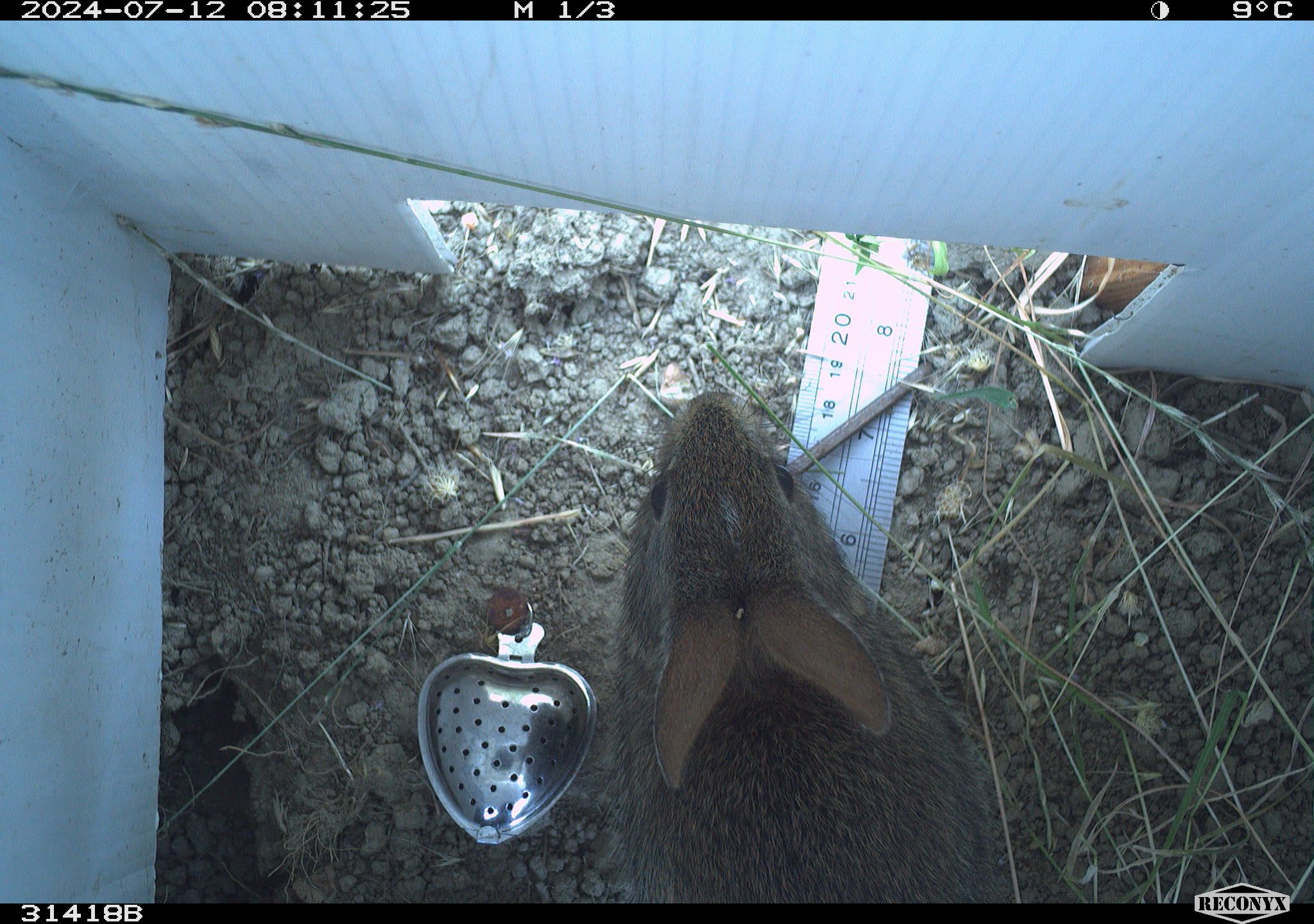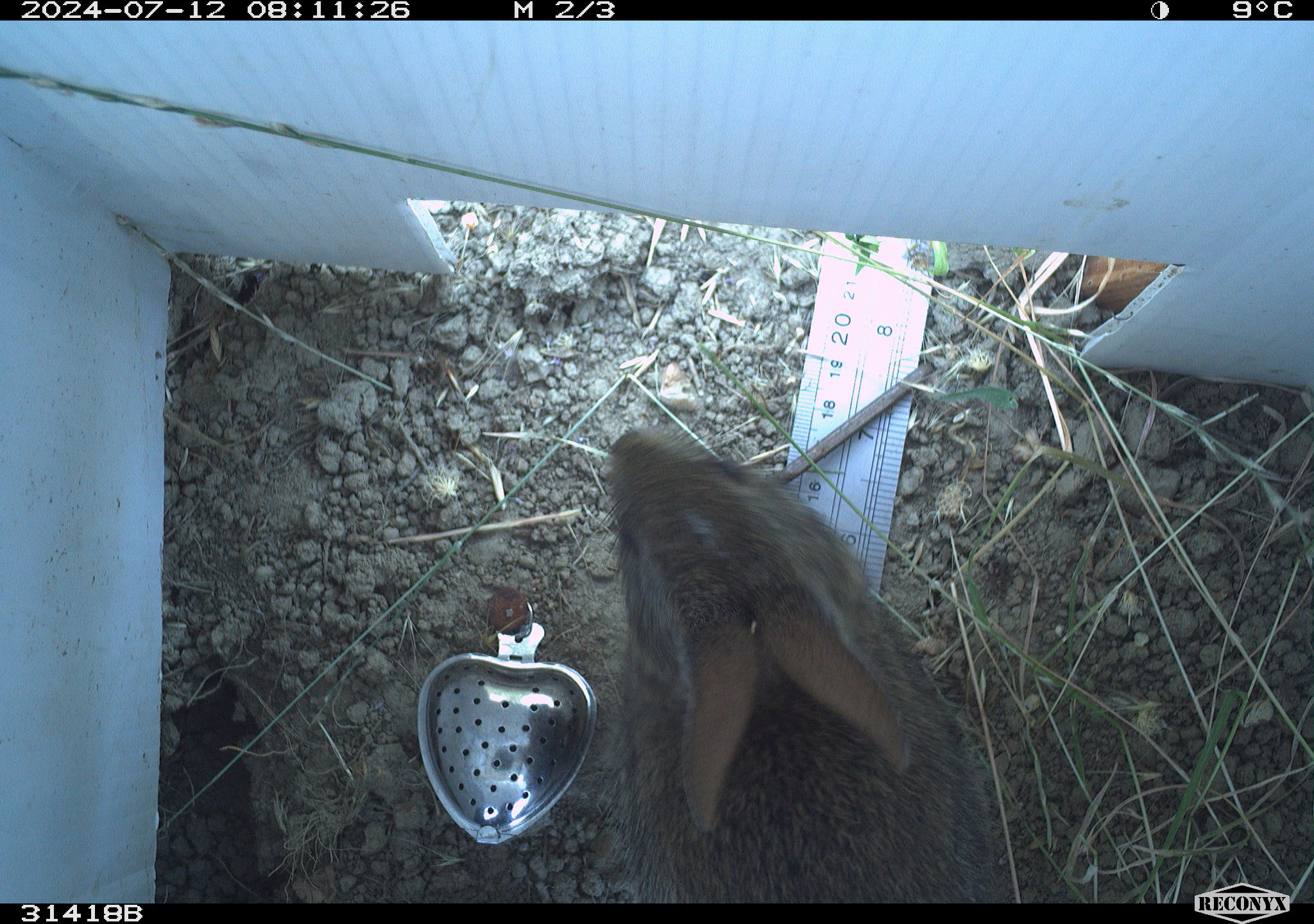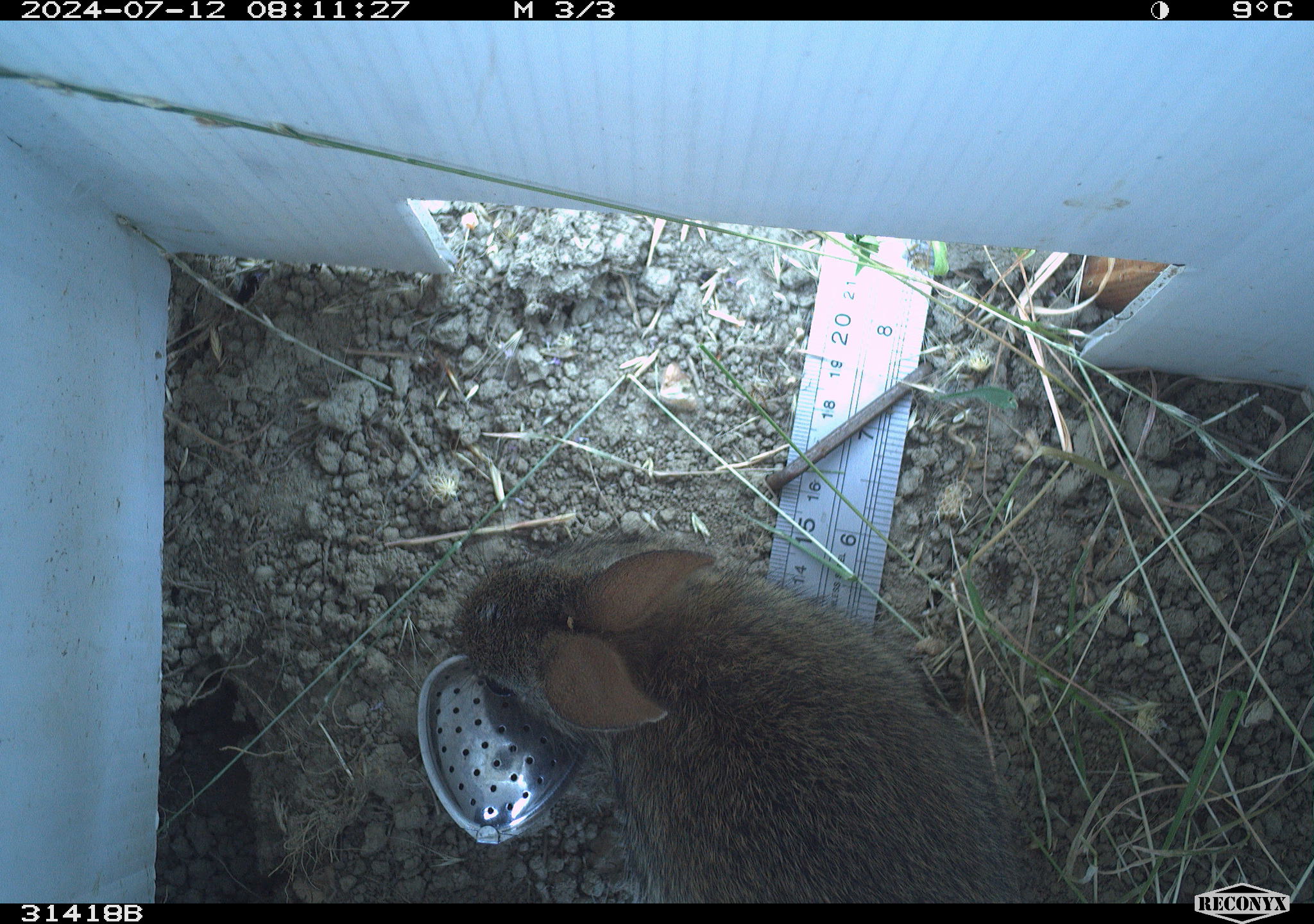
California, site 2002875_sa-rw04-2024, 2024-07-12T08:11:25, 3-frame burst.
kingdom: Animalia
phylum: Chordata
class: Mammalia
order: Lagomorpha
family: Leporidae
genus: Sylvilagus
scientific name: Sylvilagus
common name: cottontail rabbits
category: sylvilagus species